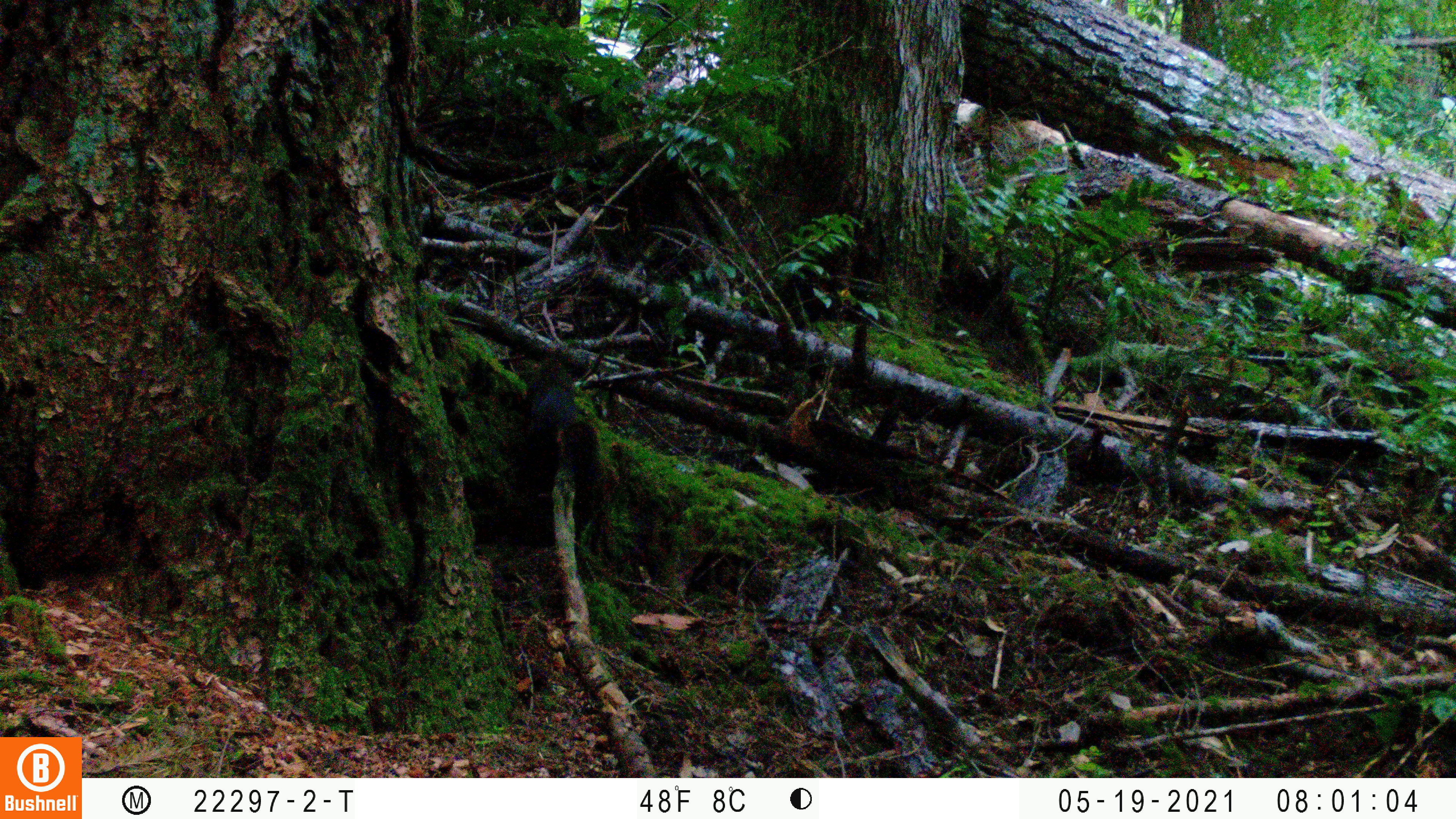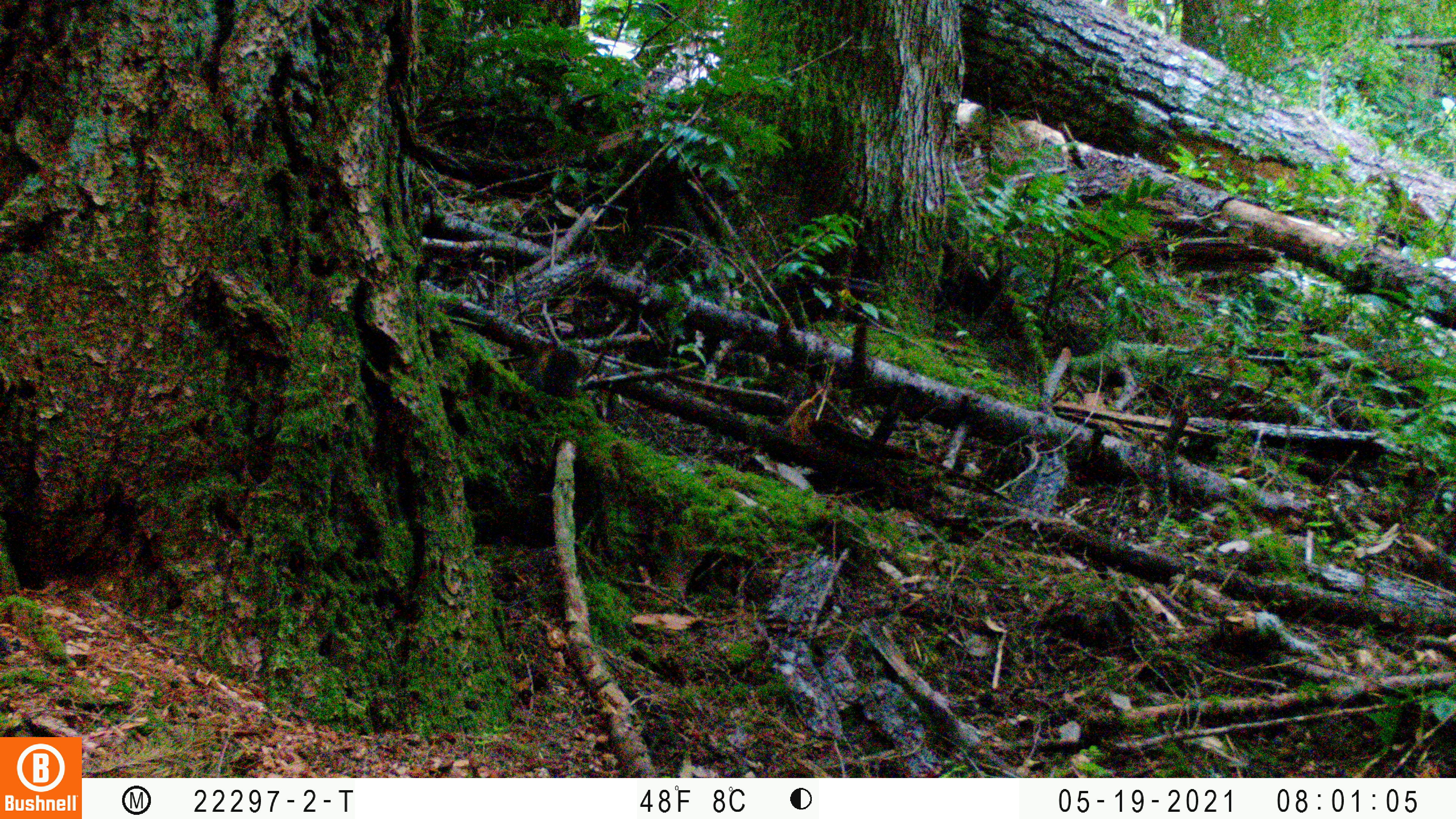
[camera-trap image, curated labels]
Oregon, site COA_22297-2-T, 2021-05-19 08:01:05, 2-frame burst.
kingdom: Animalia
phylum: Chordata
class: Mammalia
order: Rodentia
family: Sciuridae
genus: Tamiasciurus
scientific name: Tamiasciurus douglasii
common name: douglas squirrel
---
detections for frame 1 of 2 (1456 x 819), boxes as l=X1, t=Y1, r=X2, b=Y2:
douglas squirrel: l=492, t=329, r=645, b=501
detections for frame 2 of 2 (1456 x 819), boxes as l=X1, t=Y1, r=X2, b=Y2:
douglas squirrel: l=502, t=313, r=628, b=417